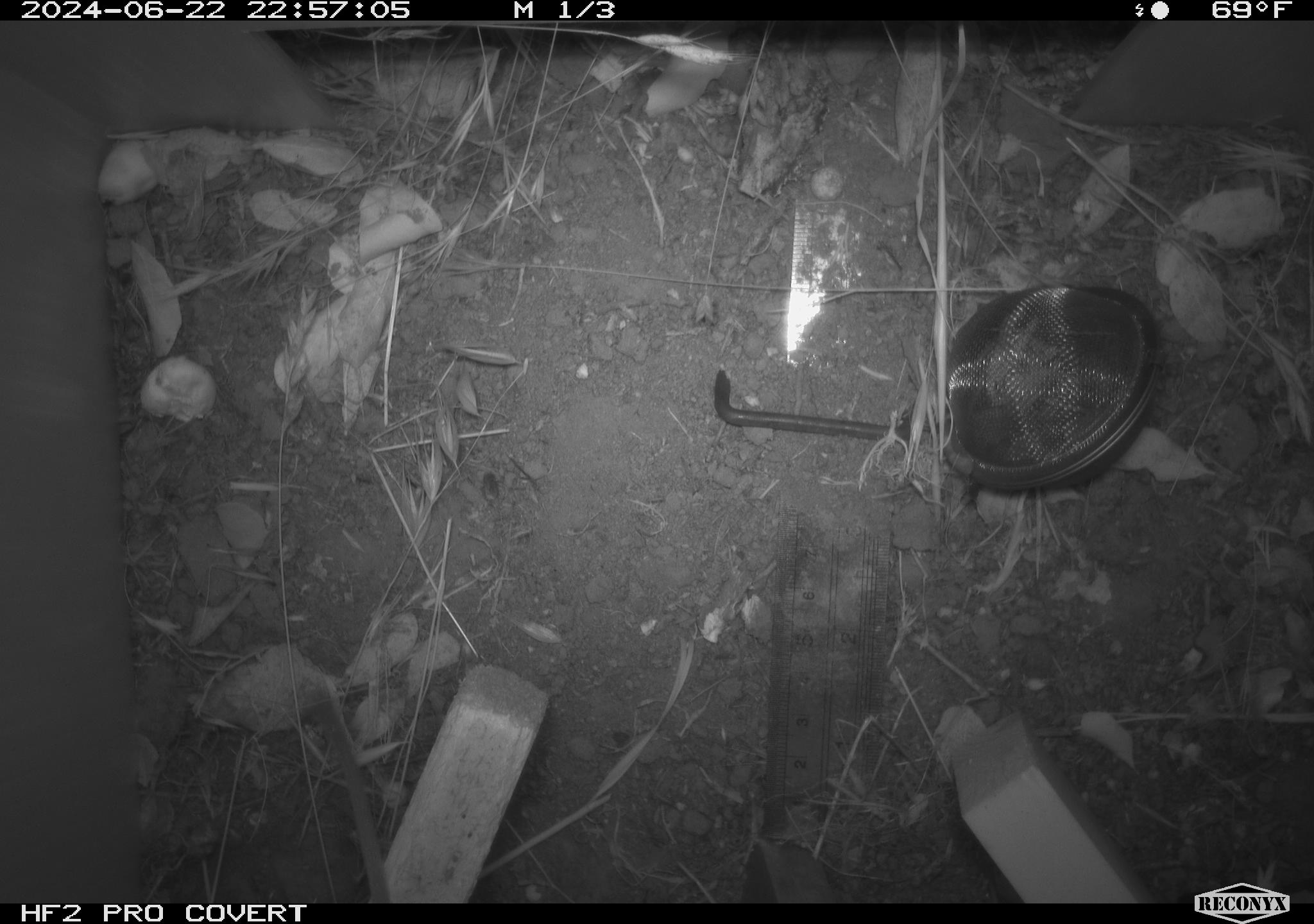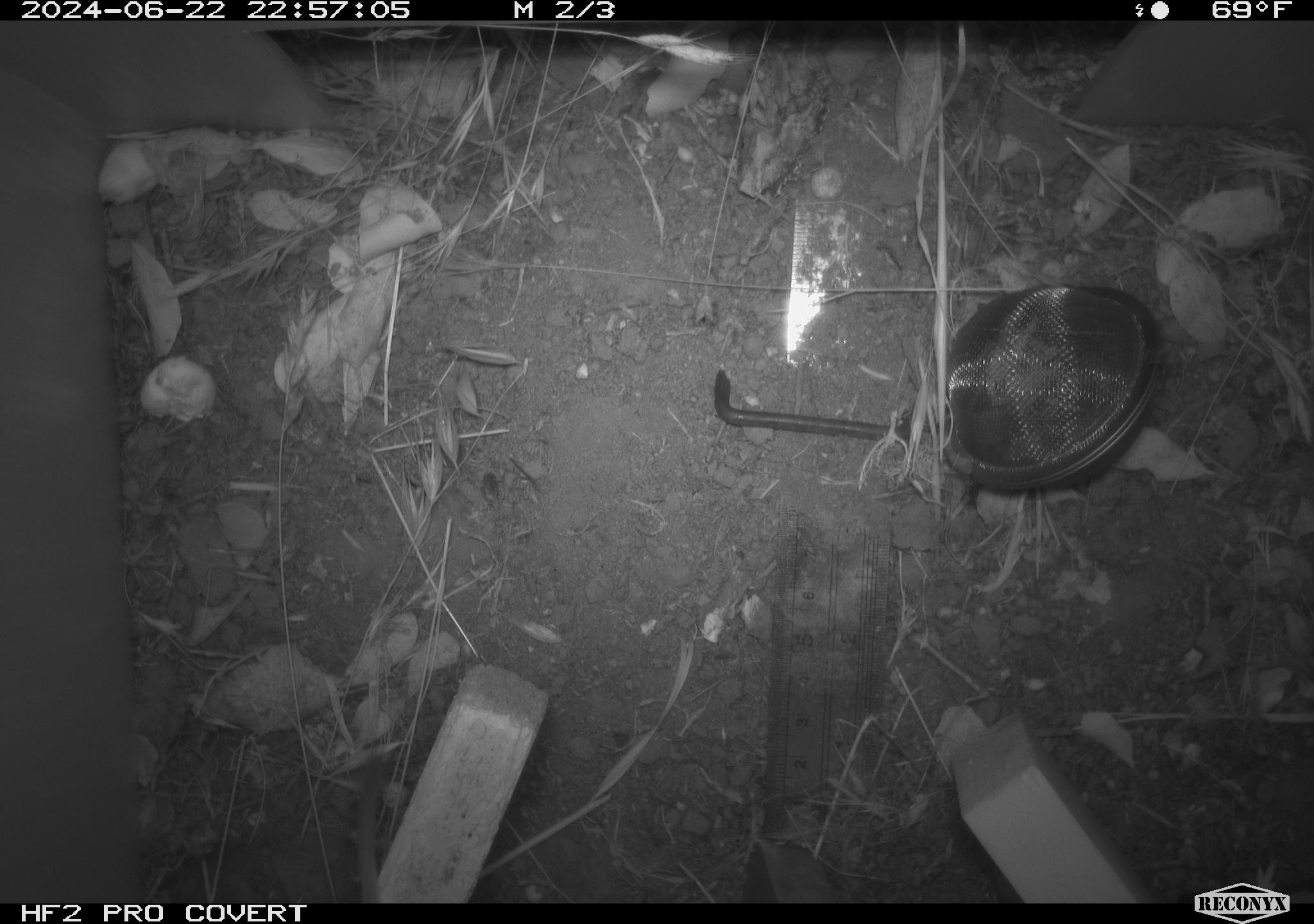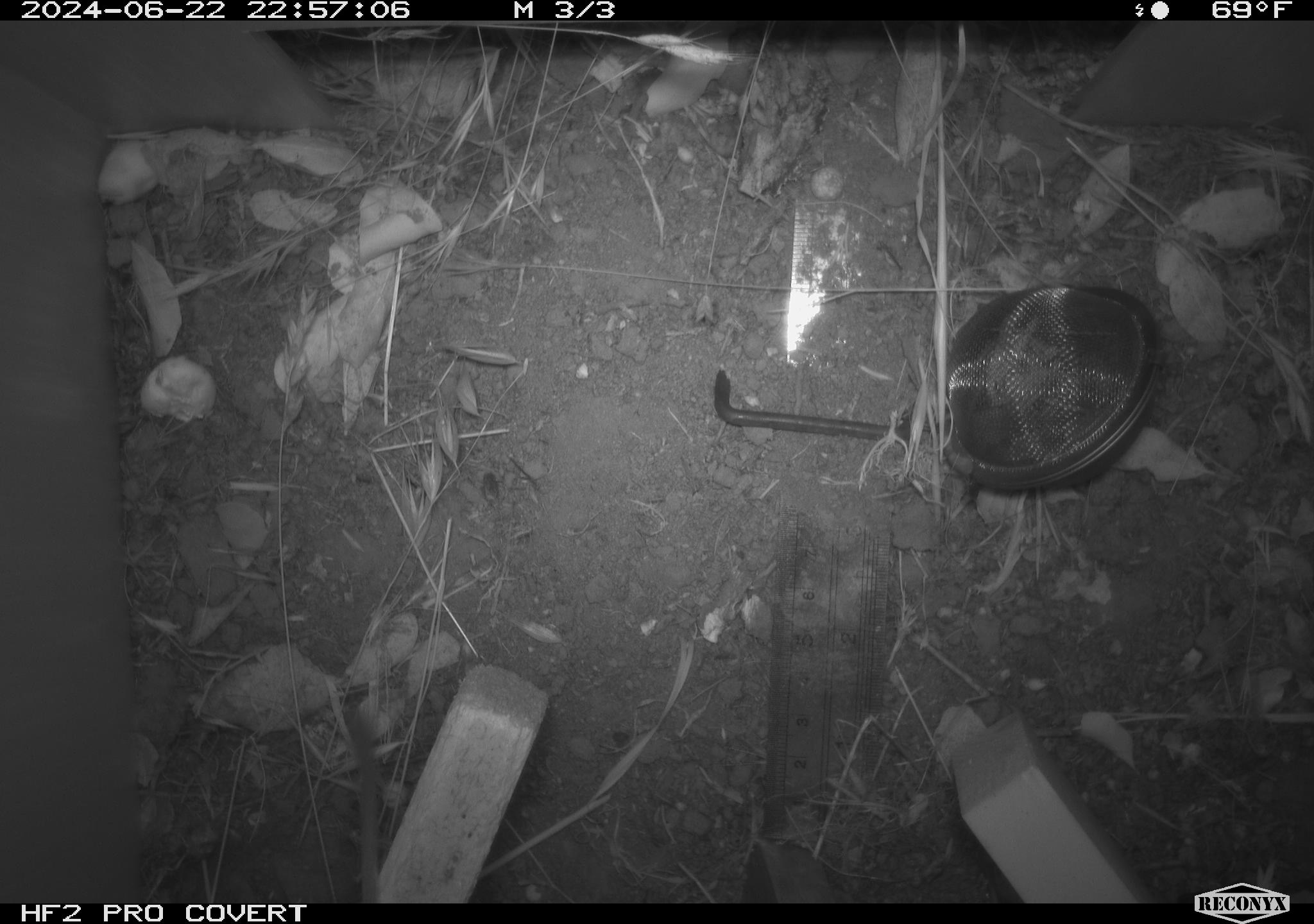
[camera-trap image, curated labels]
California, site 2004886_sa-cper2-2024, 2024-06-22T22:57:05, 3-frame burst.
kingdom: Animalia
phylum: Chordata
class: Mammalia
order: Rodentia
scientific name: Rodentia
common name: rodent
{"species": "rodent (Rodentia)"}